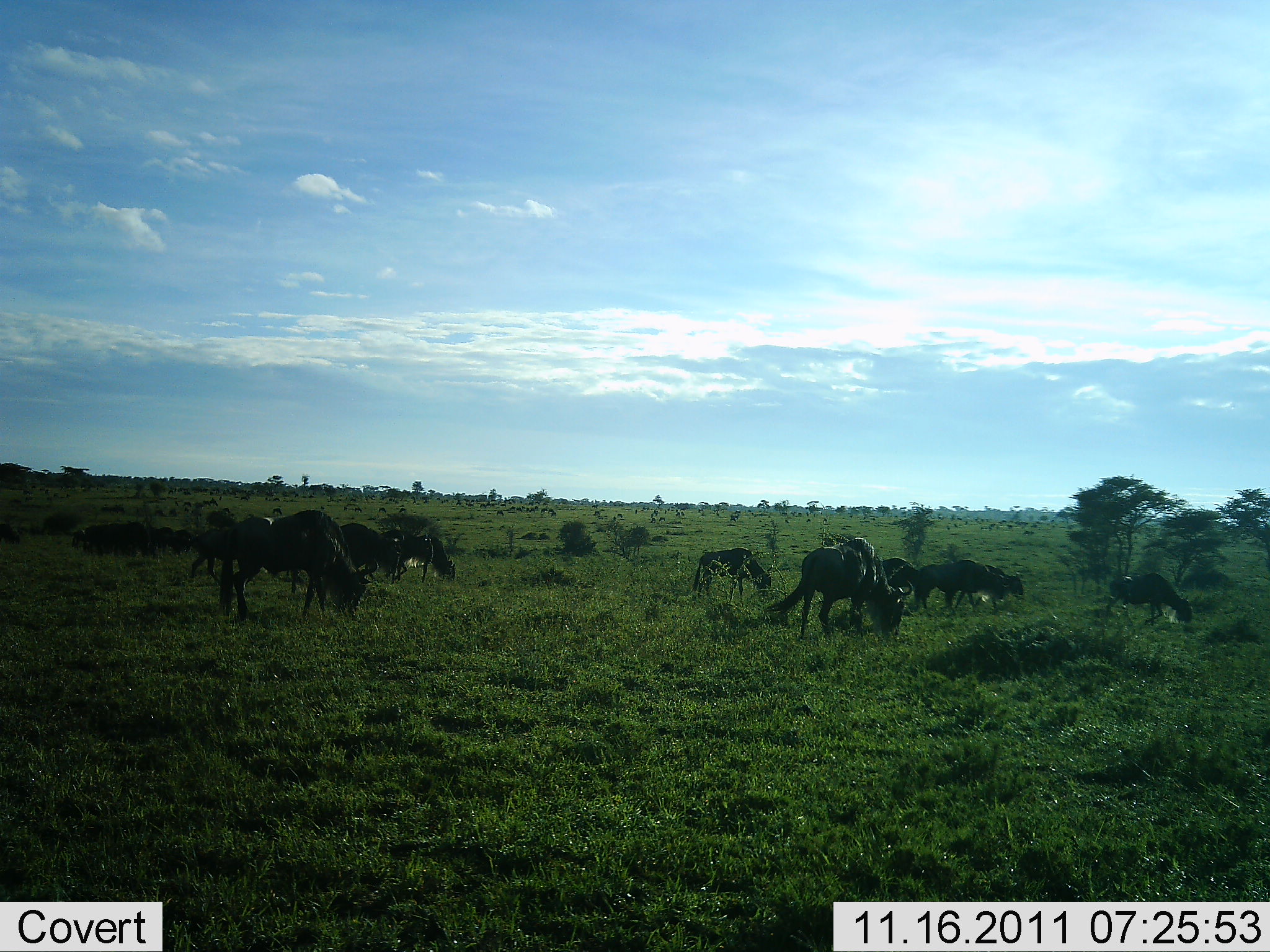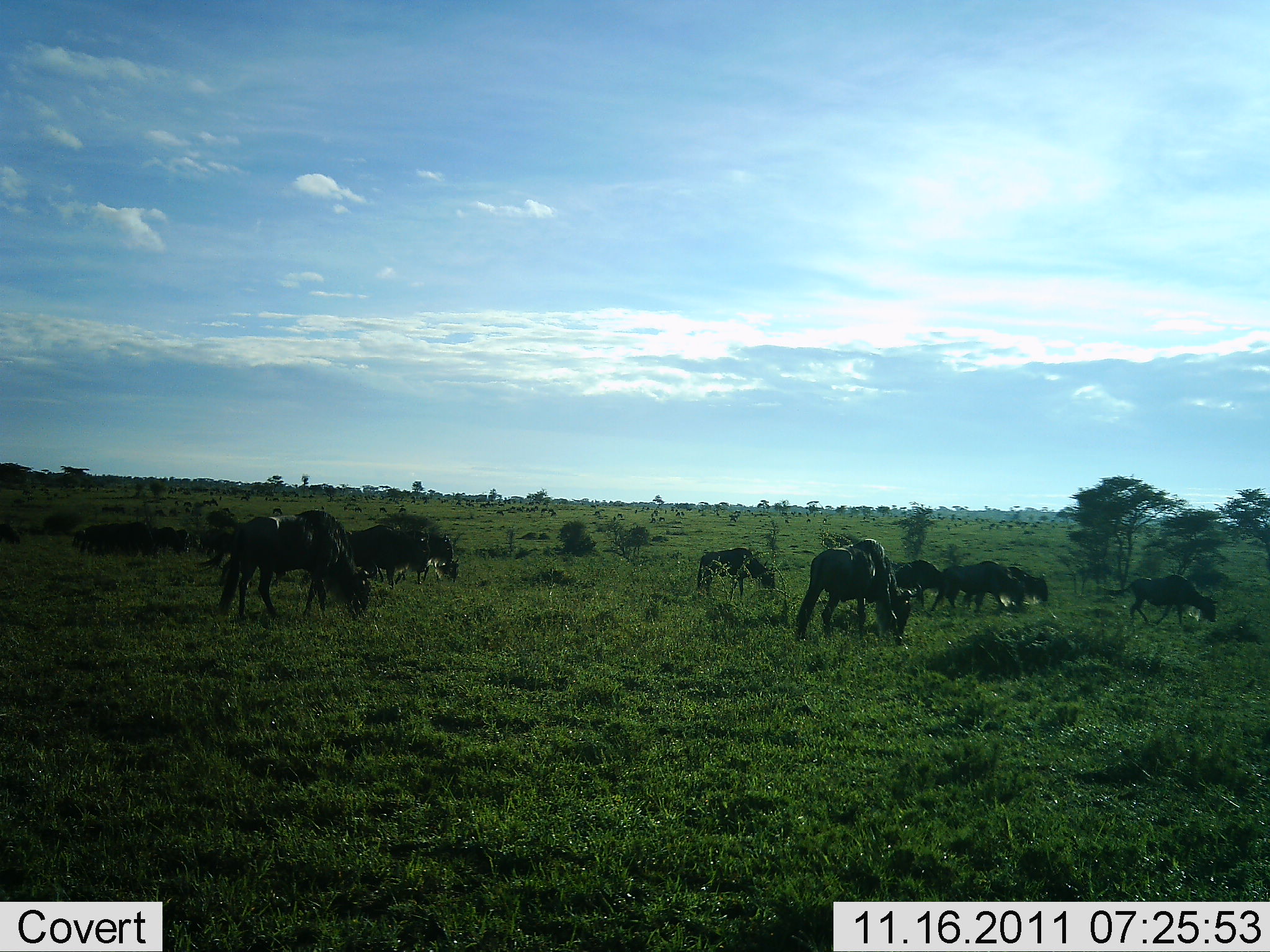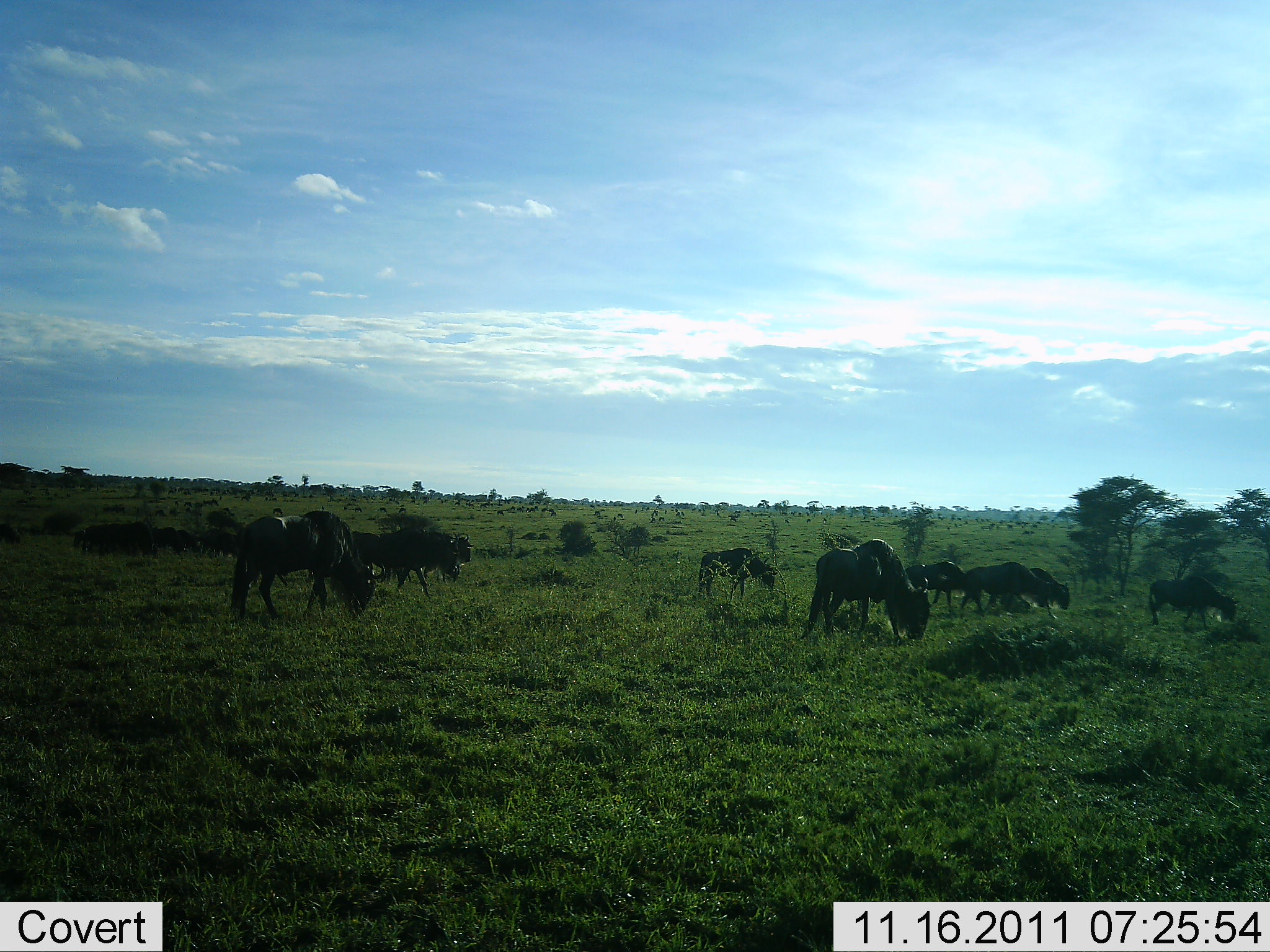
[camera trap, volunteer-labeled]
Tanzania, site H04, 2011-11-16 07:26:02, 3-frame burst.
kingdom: Animalia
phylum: Chordata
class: Mammalia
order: Artiodactyla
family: Bovidae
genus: Connochaetes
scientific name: Connochaetes taurinus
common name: blue wildebeest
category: wildebeest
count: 10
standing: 23%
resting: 8%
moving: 46%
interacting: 0%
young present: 8%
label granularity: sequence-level